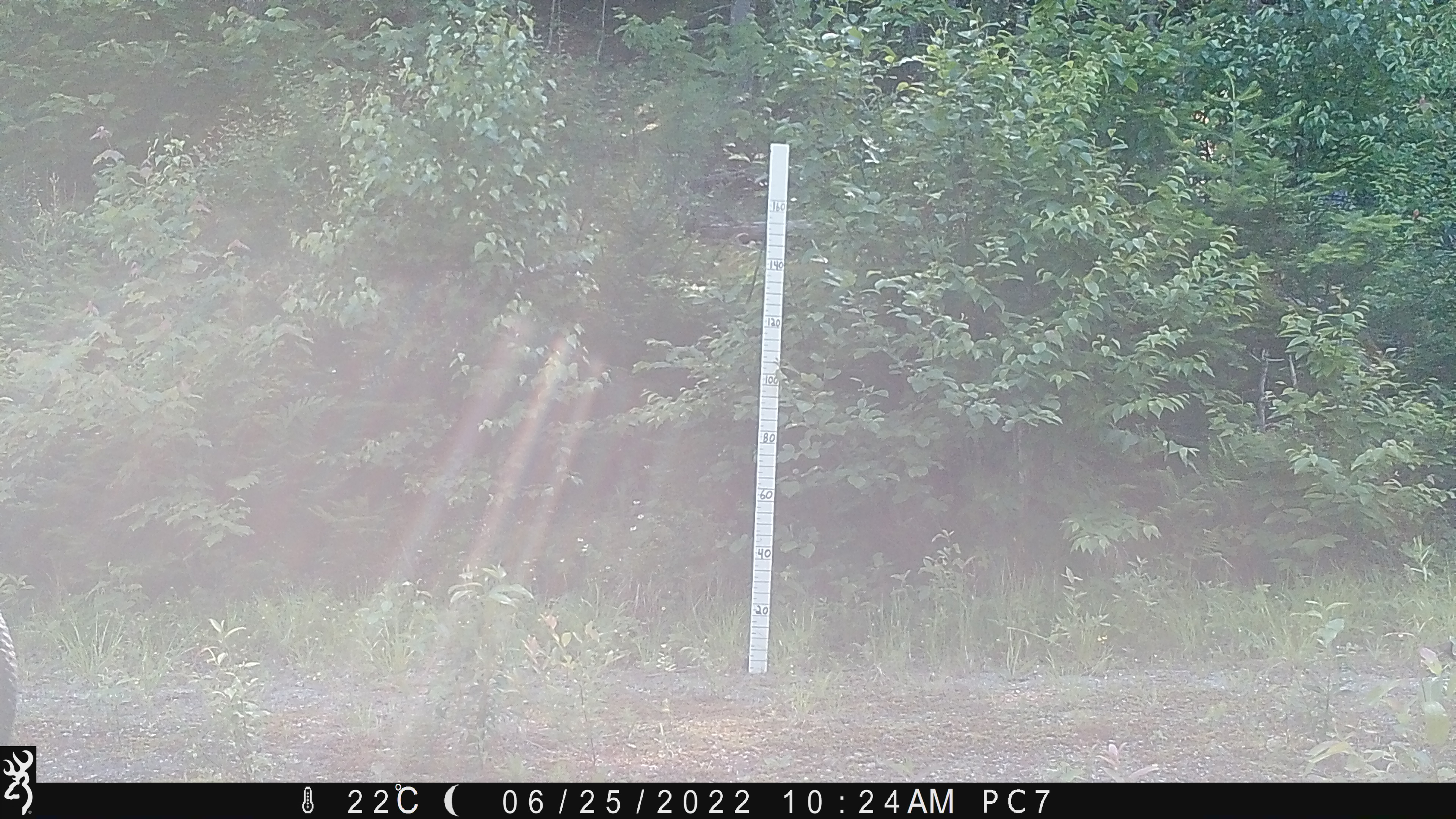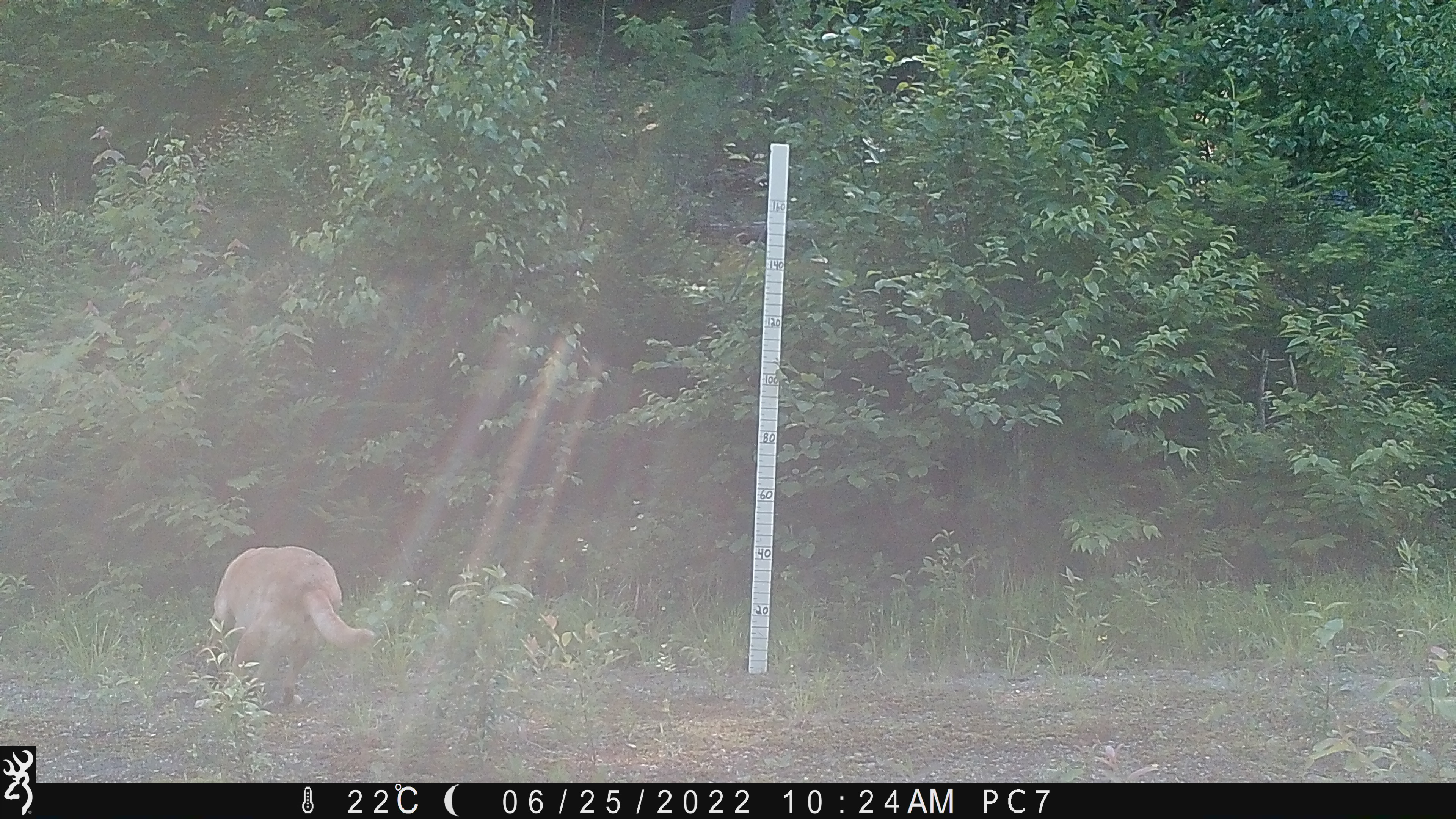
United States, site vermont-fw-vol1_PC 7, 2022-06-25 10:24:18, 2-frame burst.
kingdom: Animalia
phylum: Chordata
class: Mammalia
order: Carnivora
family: Canidae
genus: Canis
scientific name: Canis familiaris familiaris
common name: domestic dog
Domestic dog (Canis familiaris familiaris).